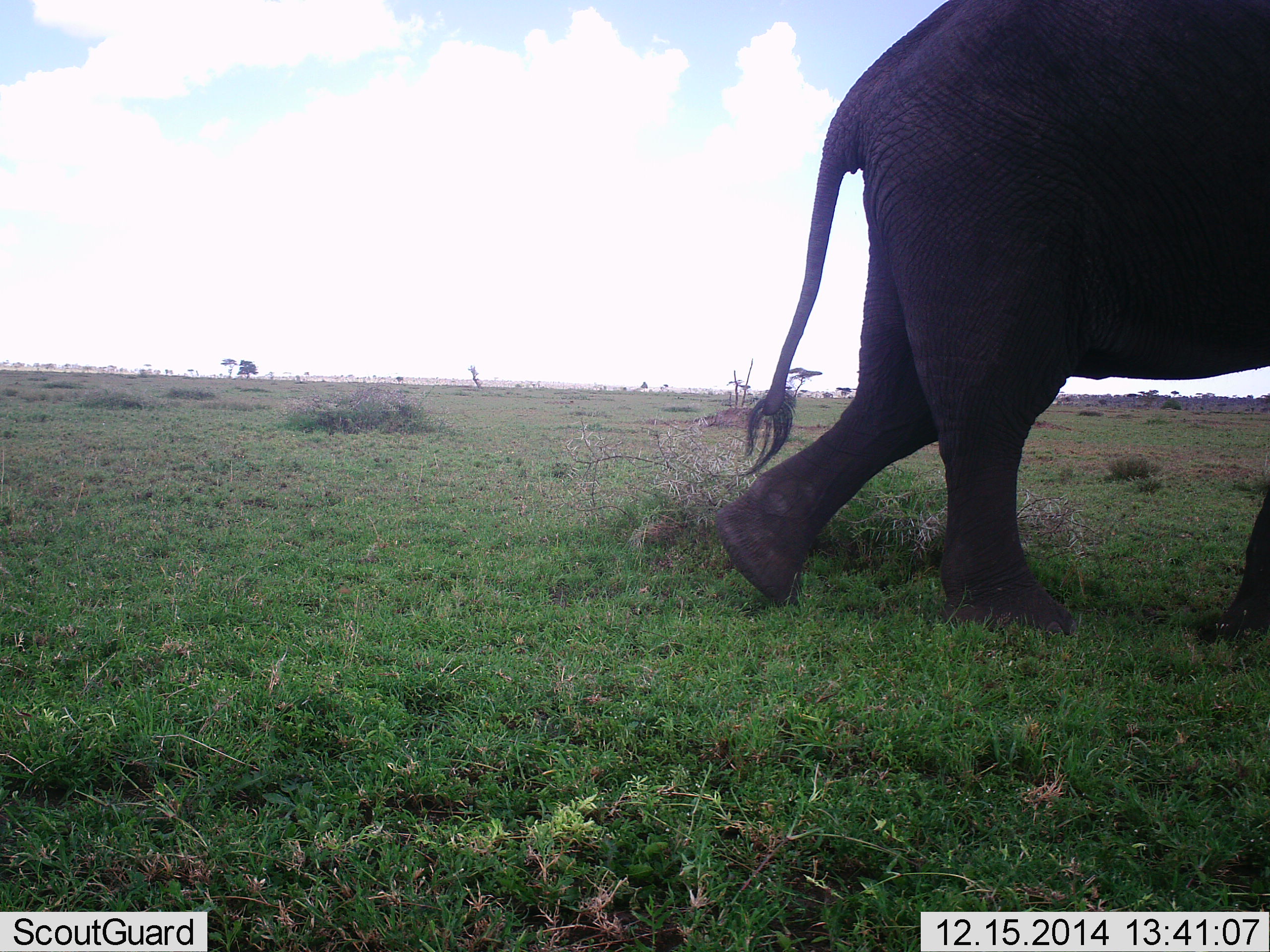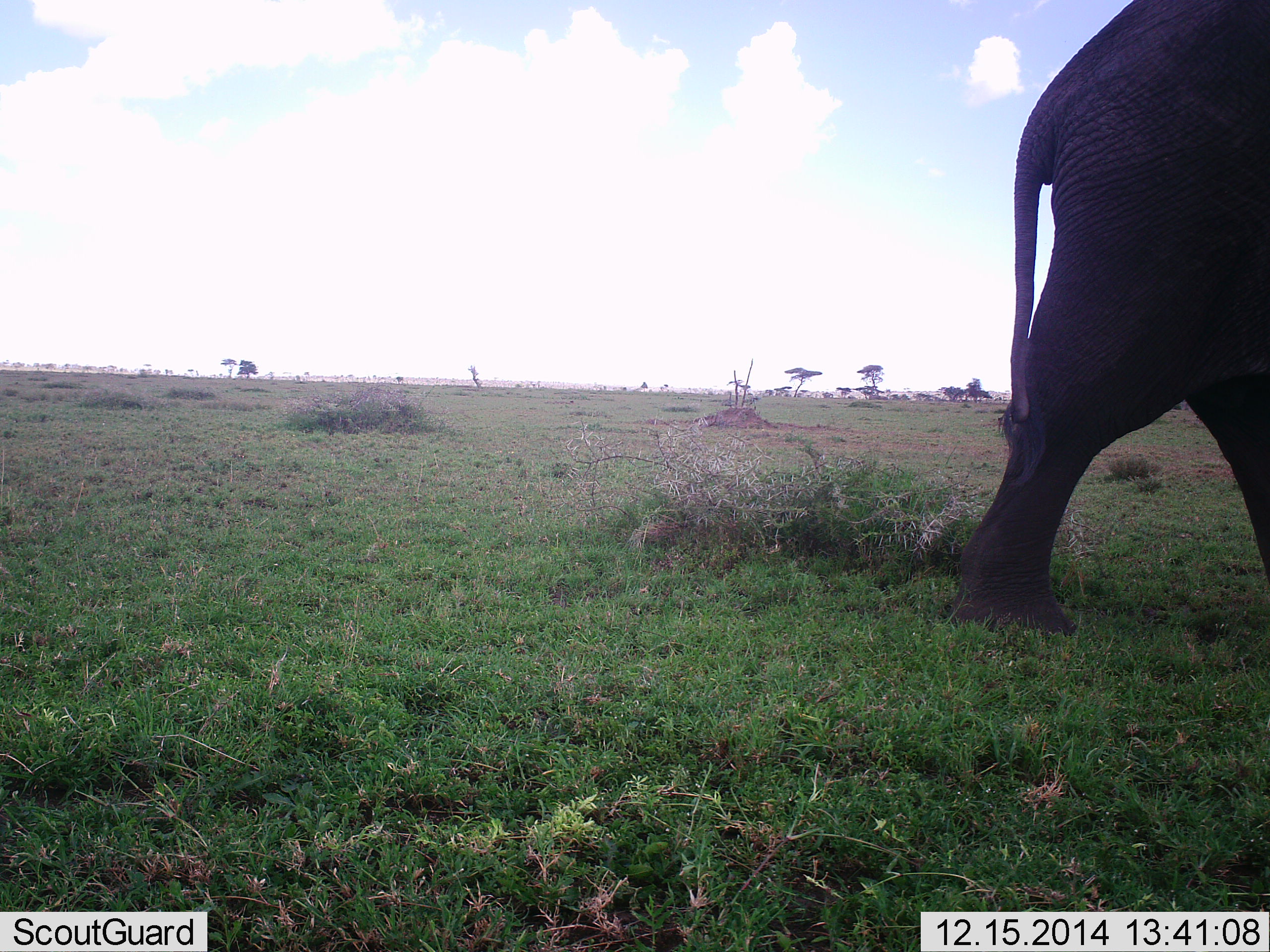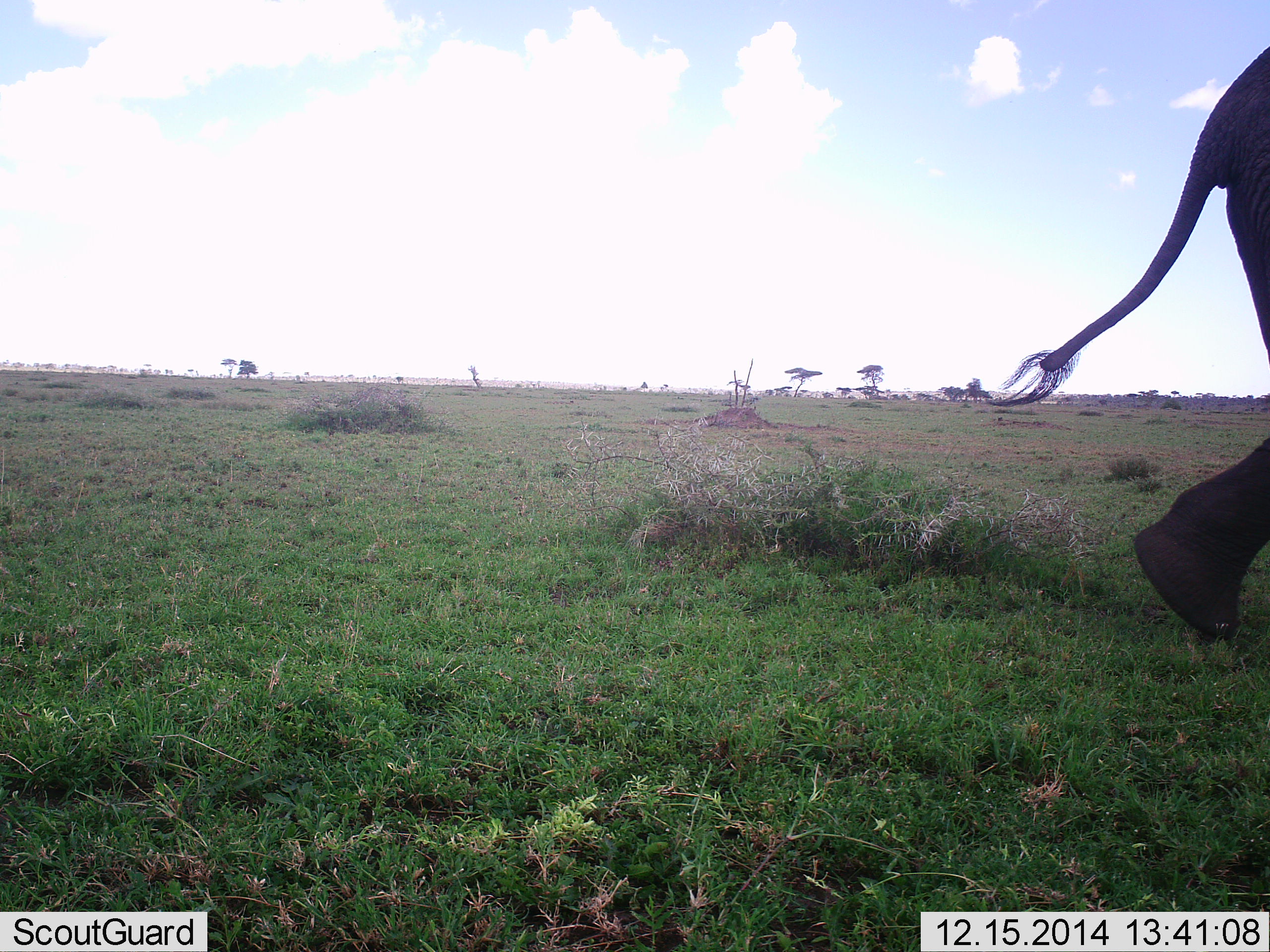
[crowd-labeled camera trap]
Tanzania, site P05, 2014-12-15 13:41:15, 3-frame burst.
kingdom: Animalia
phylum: Chordata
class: Mammalia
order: Proboscidea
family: Elephantidae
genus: Loxodonta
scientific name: Loxodonta africana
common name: african bush elephant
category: elephant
Elephant (african bush elephant) (Loxodonta africana), count 1. Behavior (volunteer vote fractions): standing 0%, resting 0%, moving 100%, interacting 0%. Young present (vote fraction): 0%. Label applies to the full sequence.